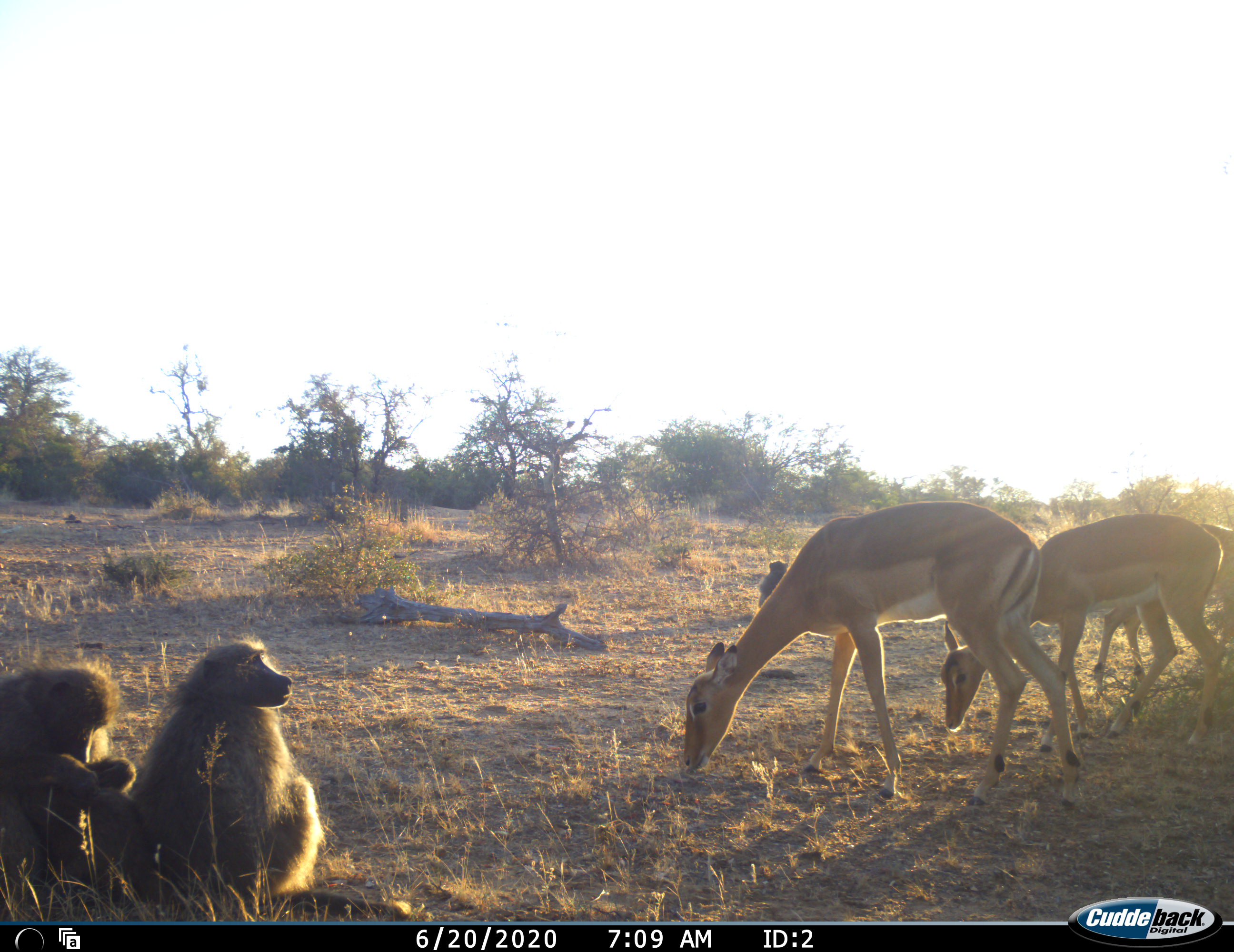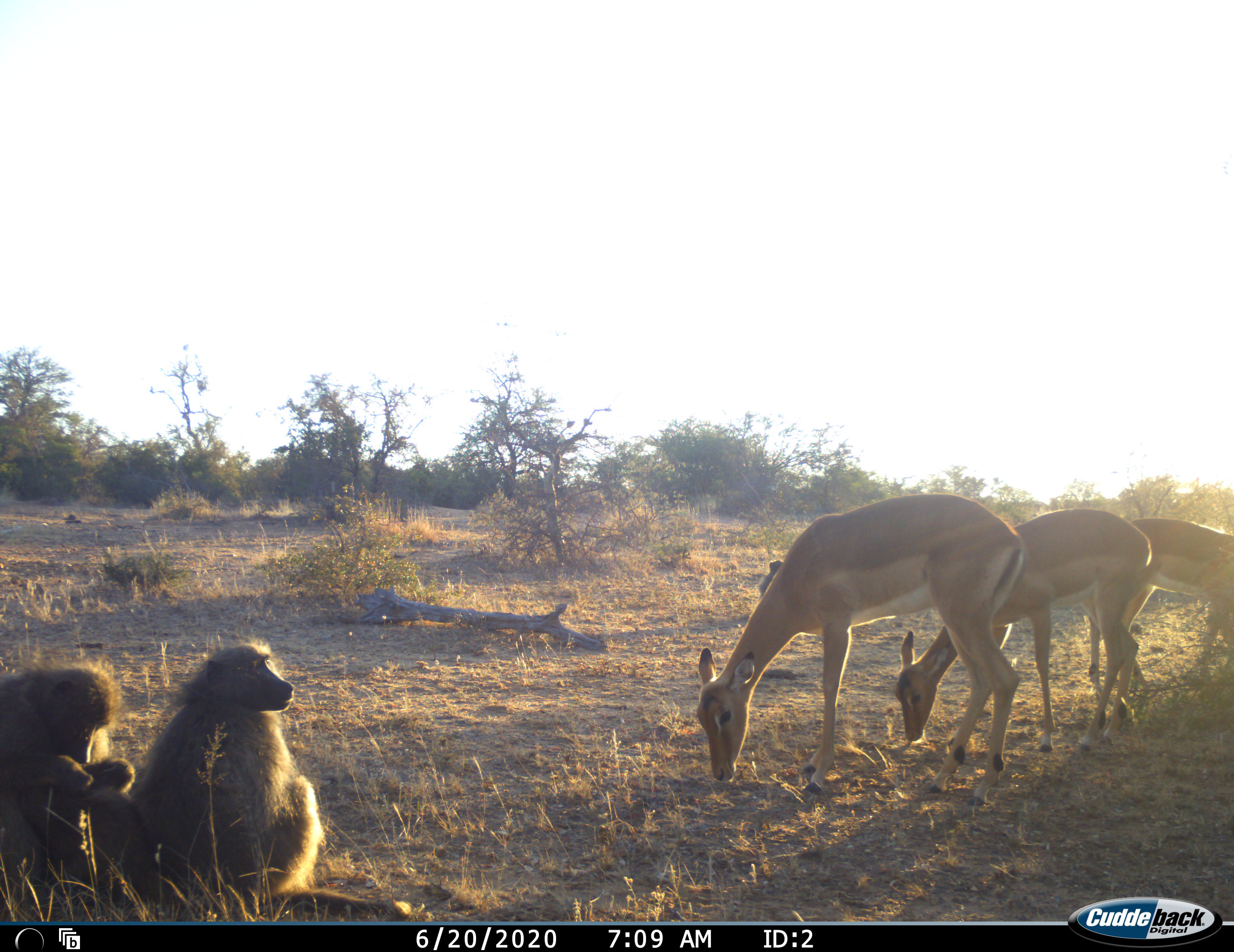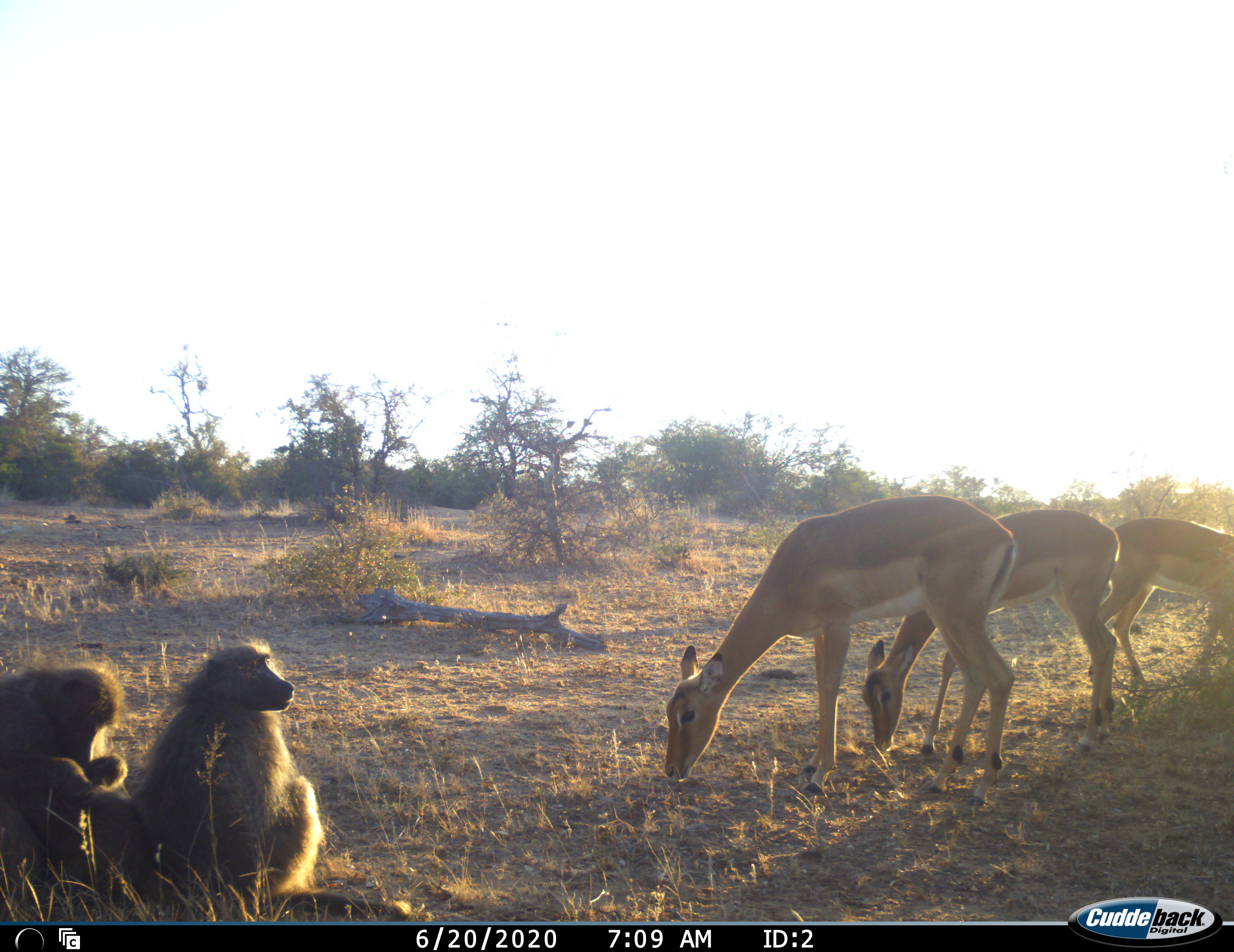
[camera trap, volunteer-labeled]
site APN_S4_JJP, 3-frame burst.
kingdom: Animalia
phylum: Chordata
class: Mammalia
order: Primates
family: Cercopithecidae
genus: Papio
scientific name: Papio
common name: baboon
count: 3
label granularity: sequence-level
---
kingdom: Animalia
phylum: Chordata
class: Mammalia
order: Artiodactyla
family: Bovidae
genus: Aepyceros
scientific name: Aepyceros melampus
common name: impala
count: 3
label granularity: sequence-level